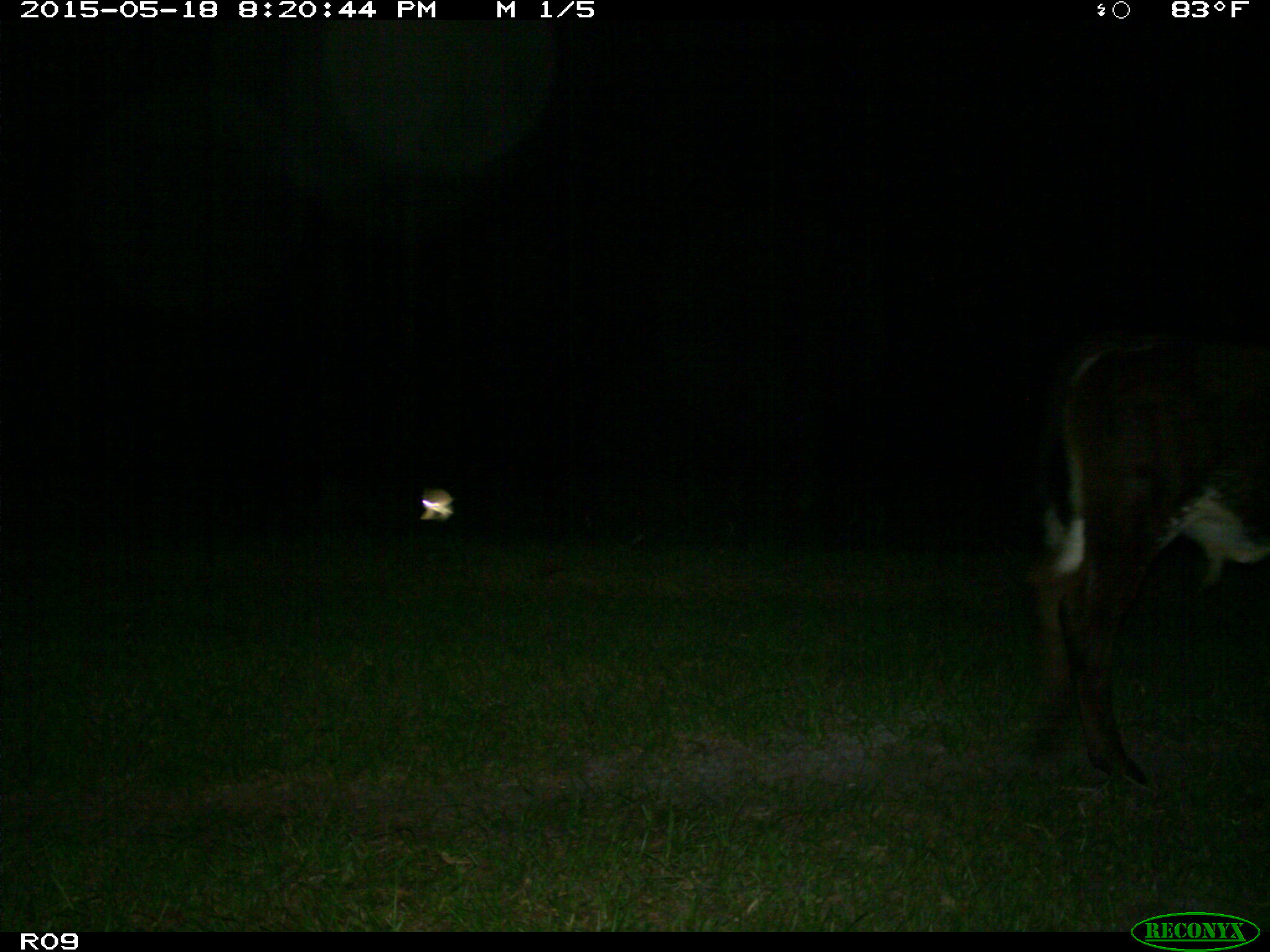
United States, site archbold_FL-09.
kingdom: Animalia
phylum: Chordata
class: Mammalia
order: Artiodactyla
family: Bovidae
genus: Bos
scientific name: Bos taurus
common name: domestic cow